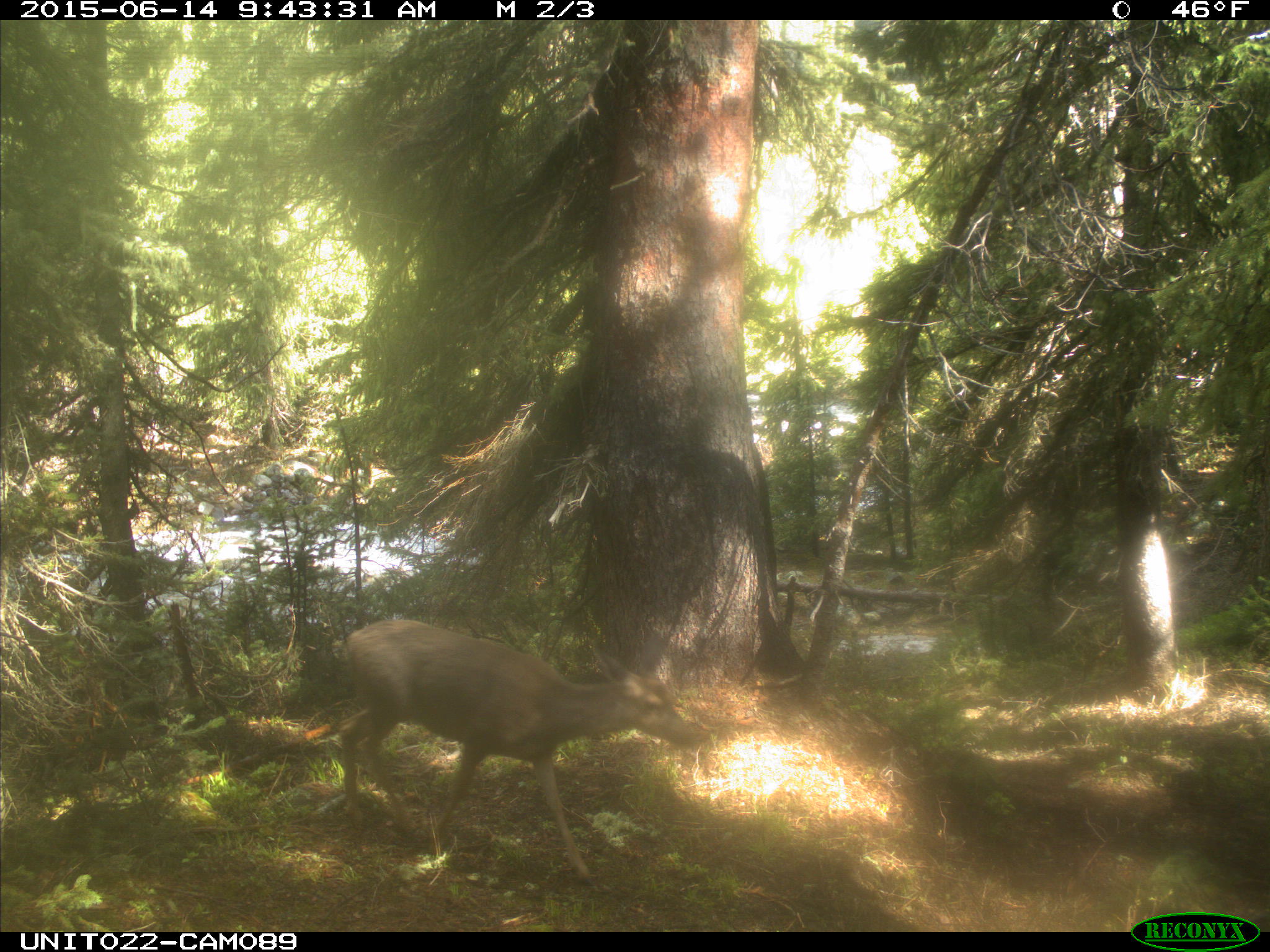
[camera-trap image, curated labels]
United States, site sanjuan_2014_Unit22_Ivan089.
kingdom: Animalia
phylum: Chordata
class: Mammalia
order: Artiodactyla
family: Cervidae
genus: Odocoileus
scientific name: Odocoileus hemionus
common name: mule deer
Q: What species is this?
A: Odocoileus hemionus (mule deer).